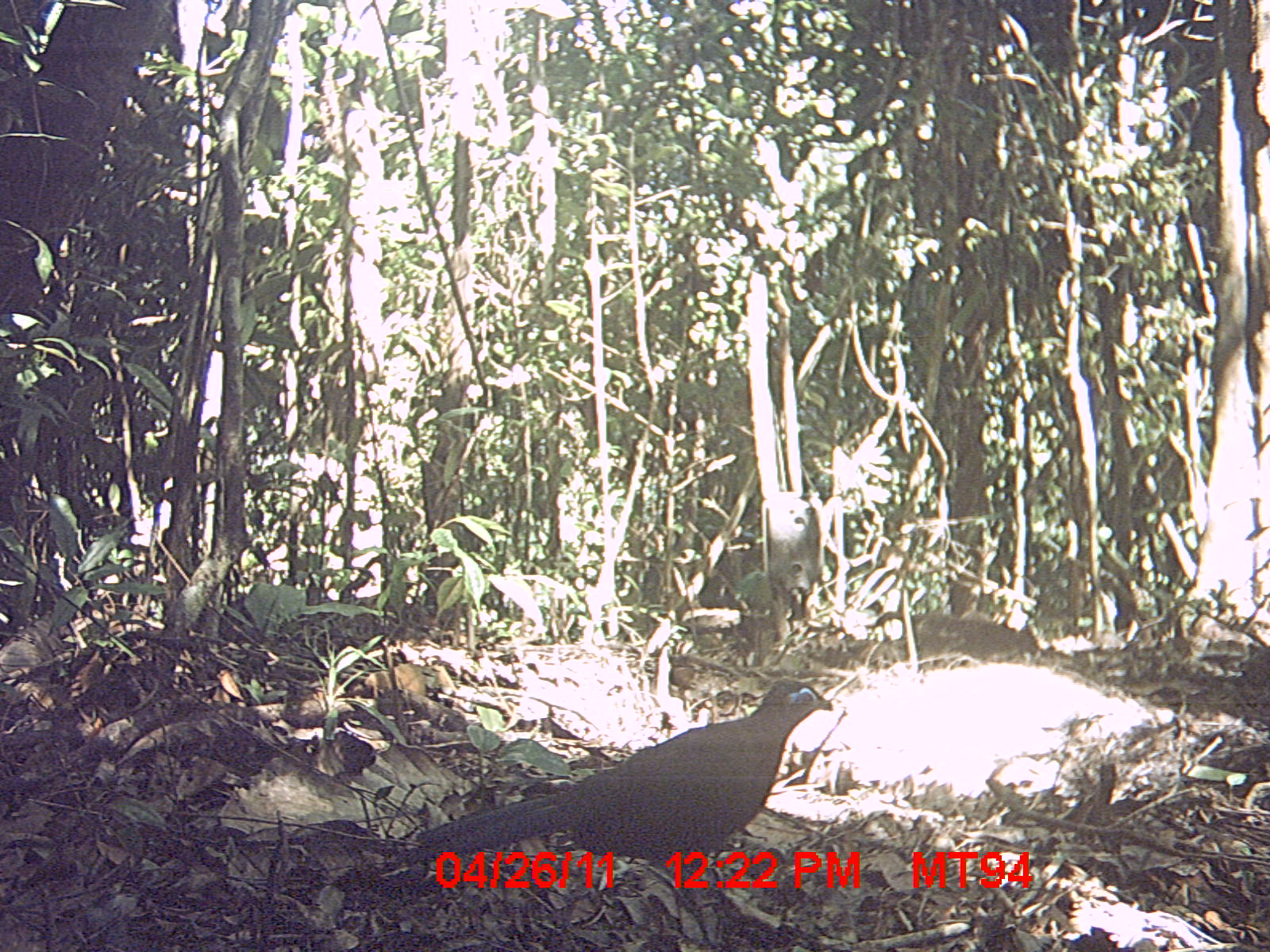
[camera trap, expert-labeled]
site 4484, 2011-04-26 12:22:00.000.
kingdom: Animalia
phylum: Chordata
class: Aves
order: Cuculiformes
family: Cuculidae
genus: Coua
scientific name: Coua serriana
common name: red-breasted coua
Coua serriana (red-breasted coua), count 1.